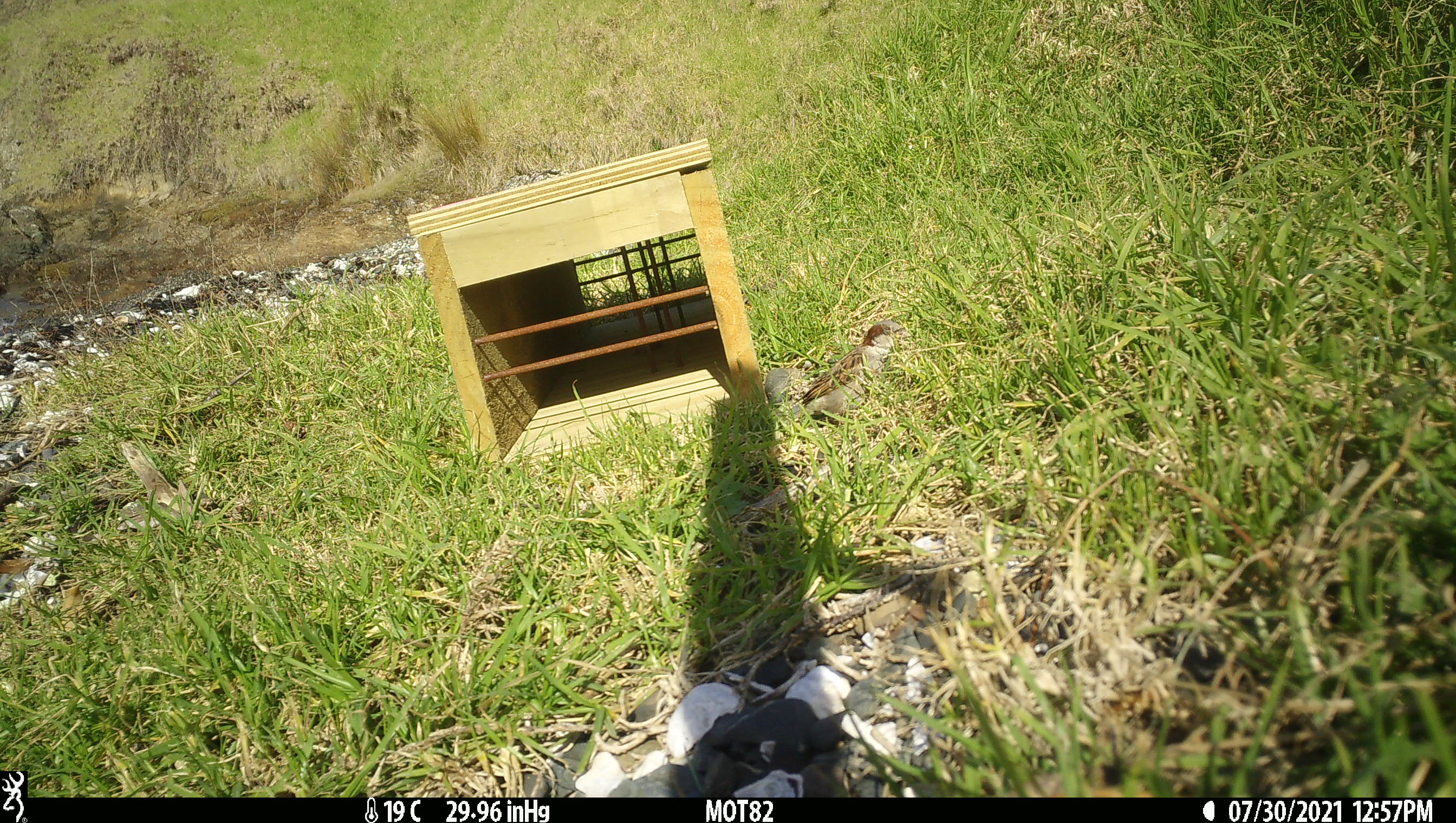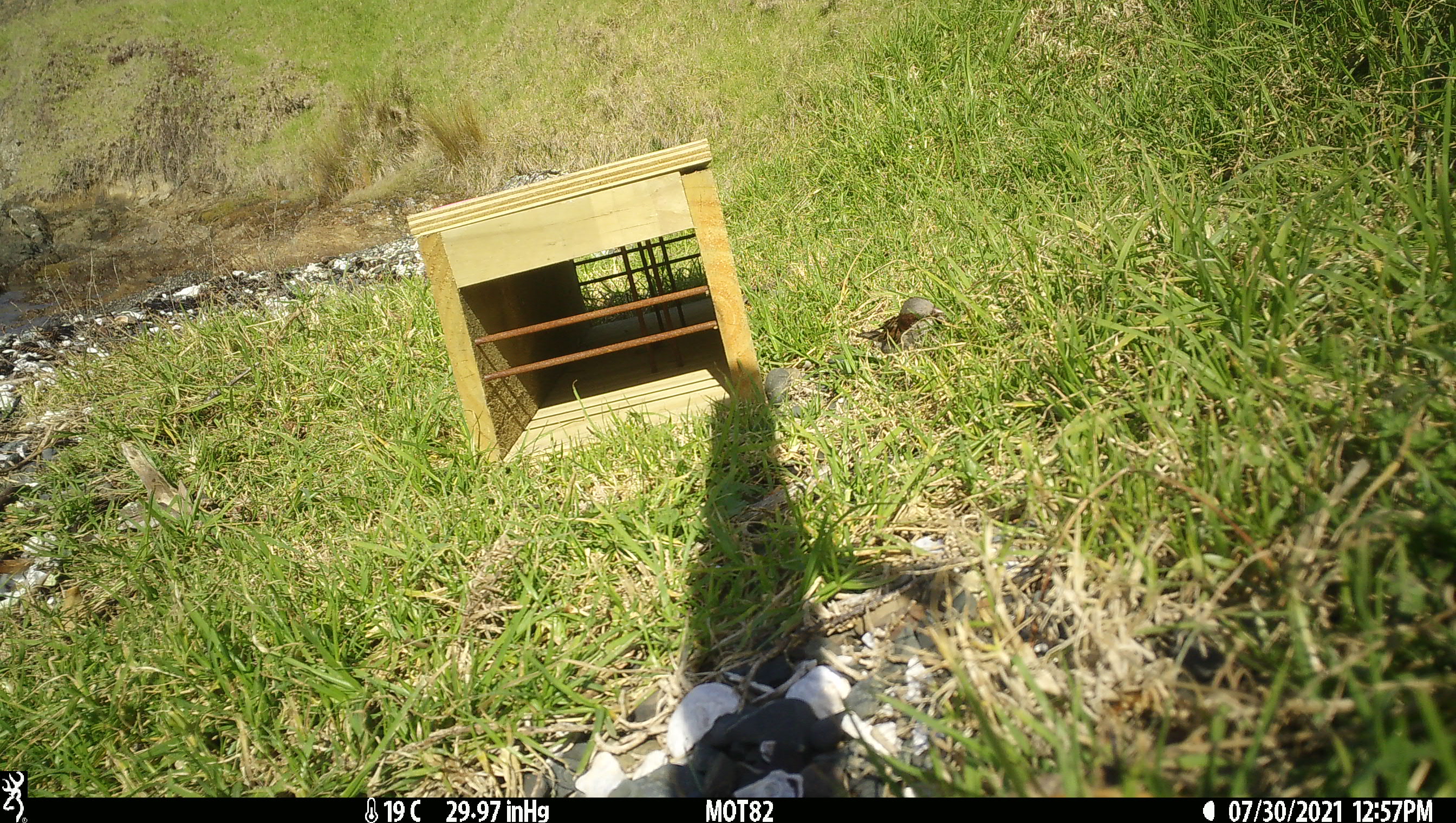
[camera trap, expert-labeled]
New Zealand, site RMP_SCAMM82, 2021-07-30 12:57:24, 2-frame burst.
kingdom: Animalia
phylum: Chordata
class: Aves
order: Passeriformes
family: Passeridae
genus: Passer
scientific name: Passer domesticus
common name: house sparrow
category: sparrow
Sparrow (house sparrow) (Passer domesticus).